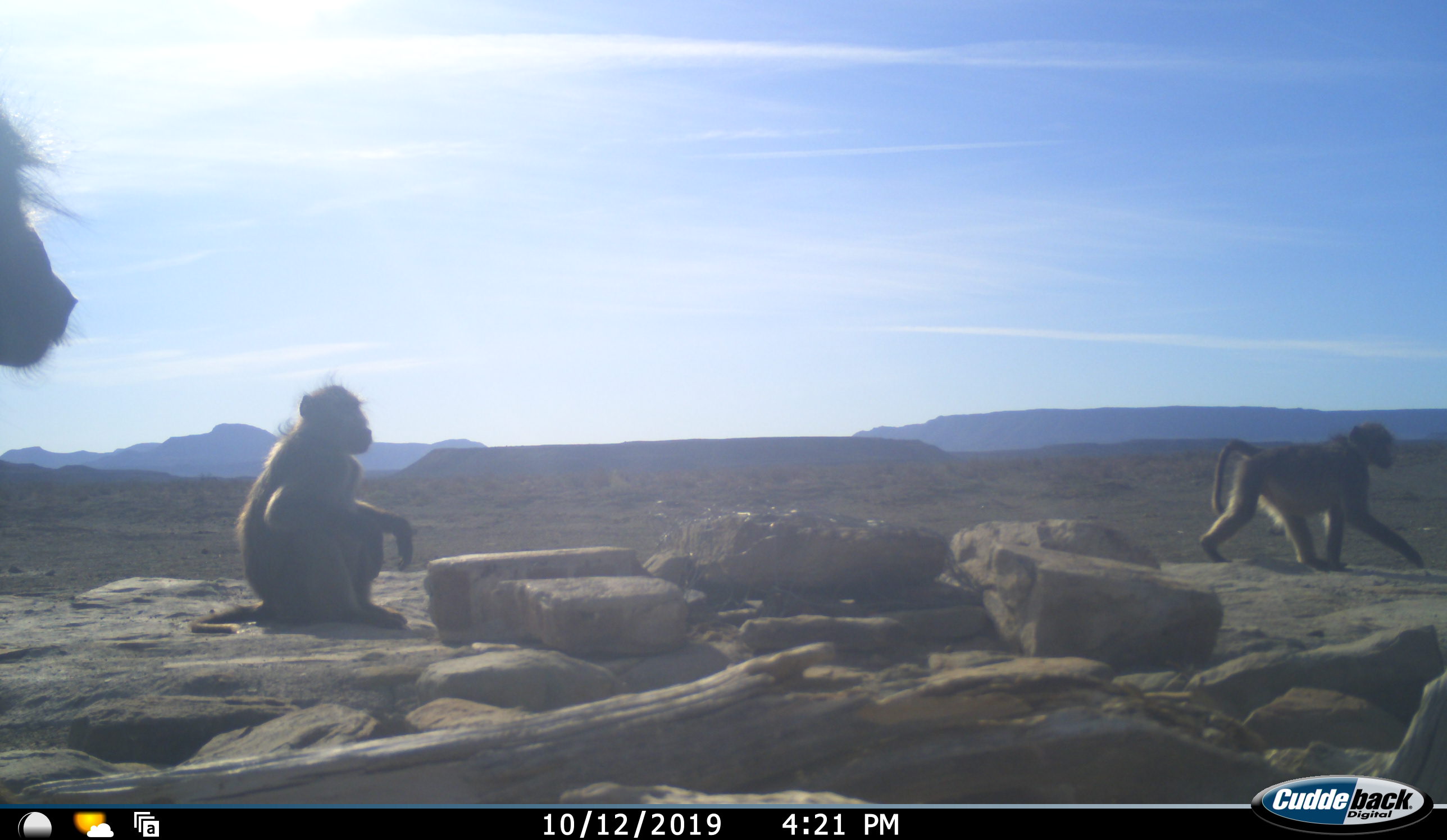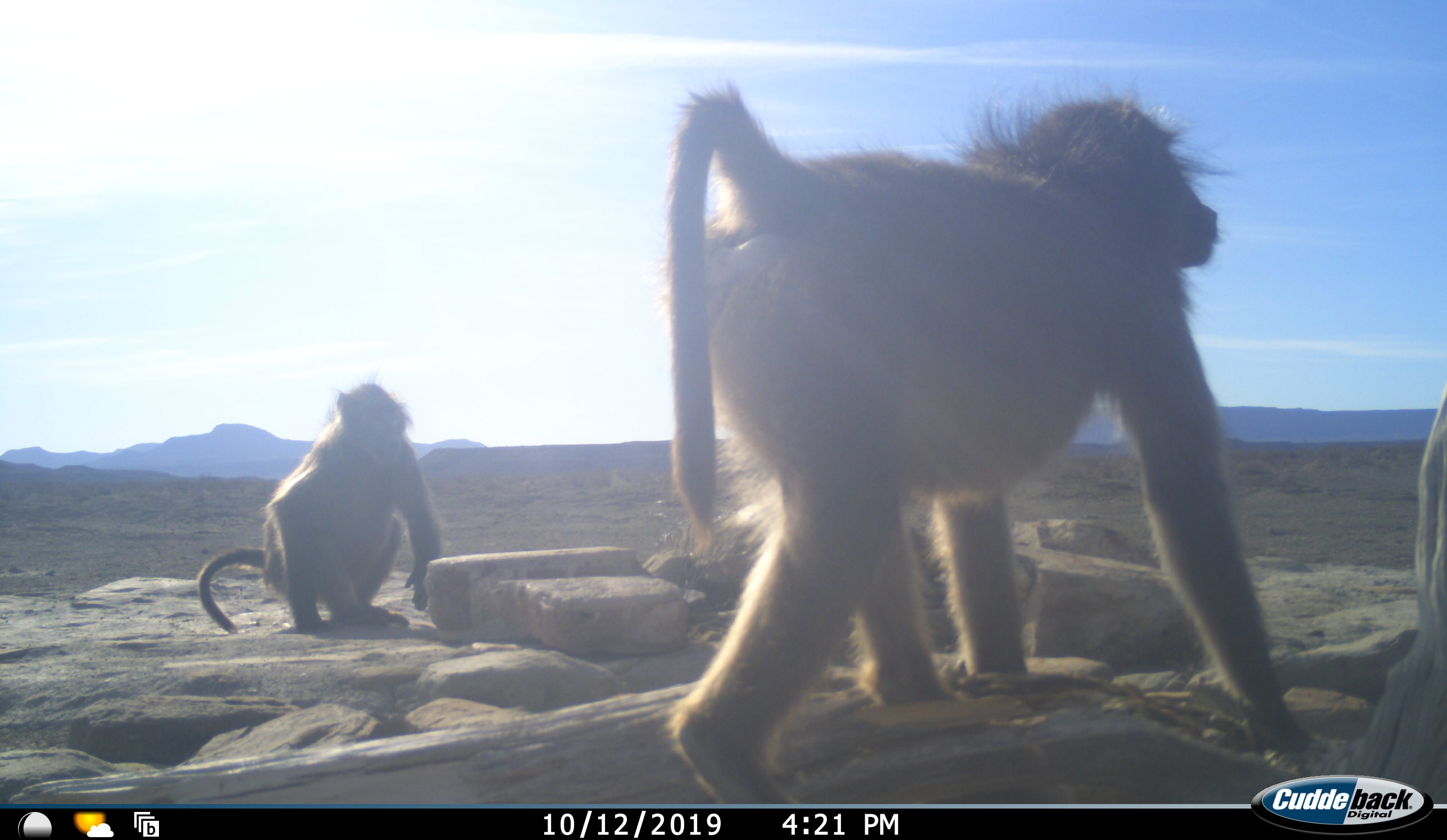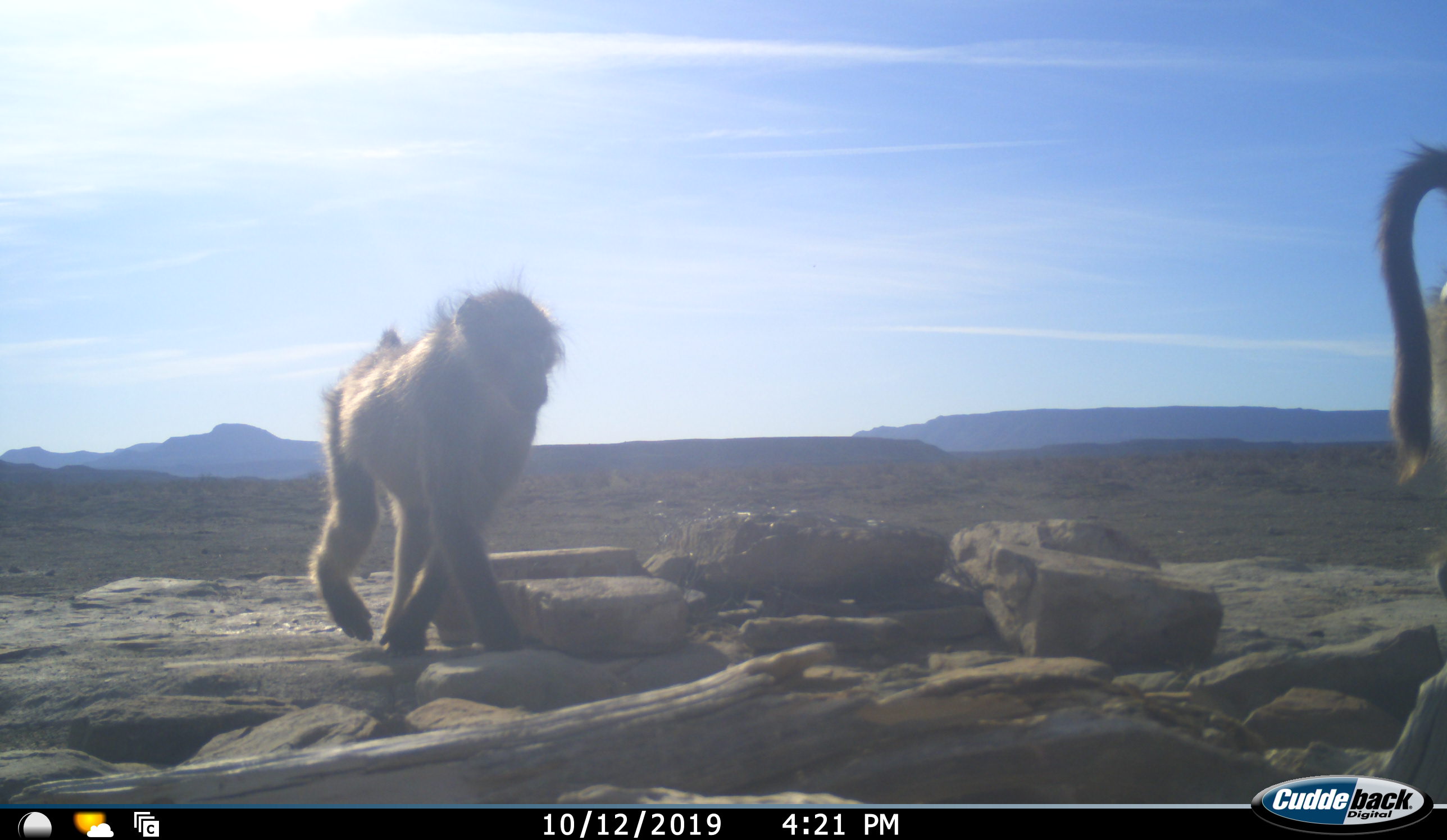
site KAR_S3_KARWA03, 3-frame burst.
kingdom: Animalia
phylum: Chordata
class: Mammalia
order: Primates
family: Cercopithecidae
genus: Papio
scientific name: Papio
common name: baboon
Baboon (Papio), count 3. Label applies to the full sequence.